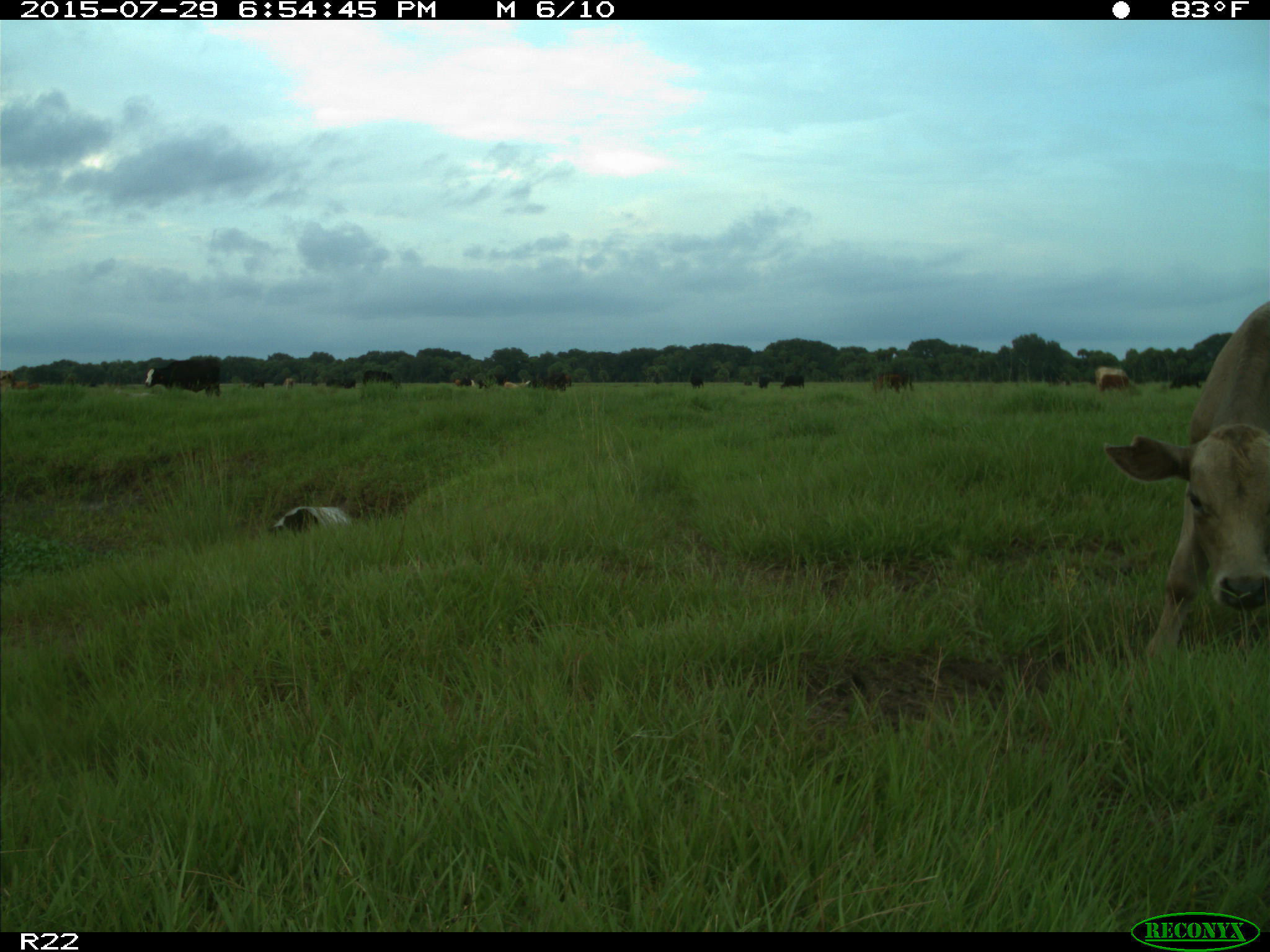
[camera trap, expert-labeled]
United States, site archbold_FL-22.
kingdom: Animalia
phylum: Chordata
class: Mammalia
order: Artiodactyla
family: Bovidae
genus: Bos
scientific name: Bos taurus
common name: domestic cow